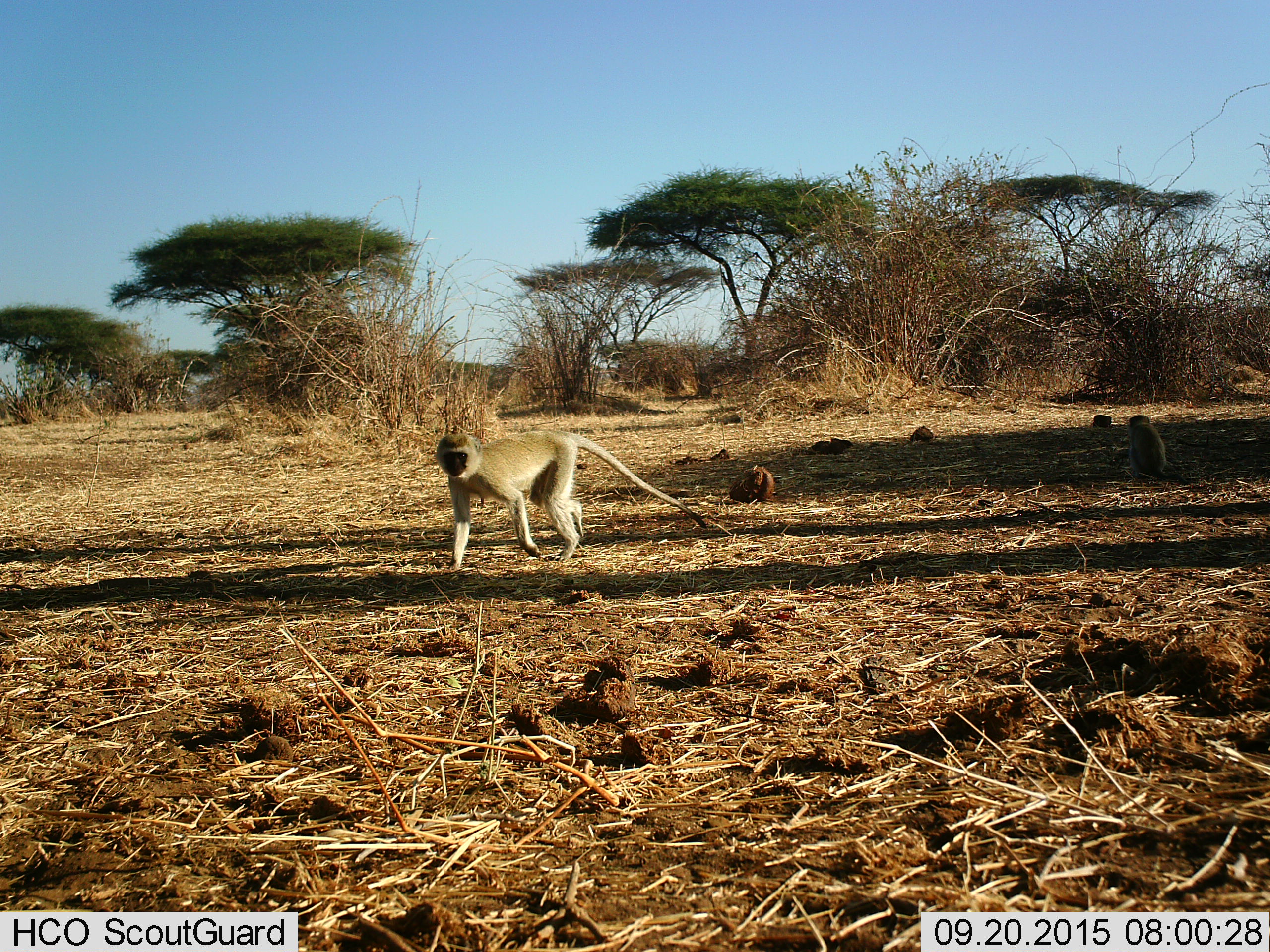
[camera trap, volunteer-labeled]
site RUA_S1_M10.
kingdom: Animalia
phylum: Chordata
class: Mammalia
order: Primates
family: Cercopithecidae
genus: Chlorocebus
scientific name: Chlorocebus pygerythrus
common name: vervet monkey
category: monkeyvervet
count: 2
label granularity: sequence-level